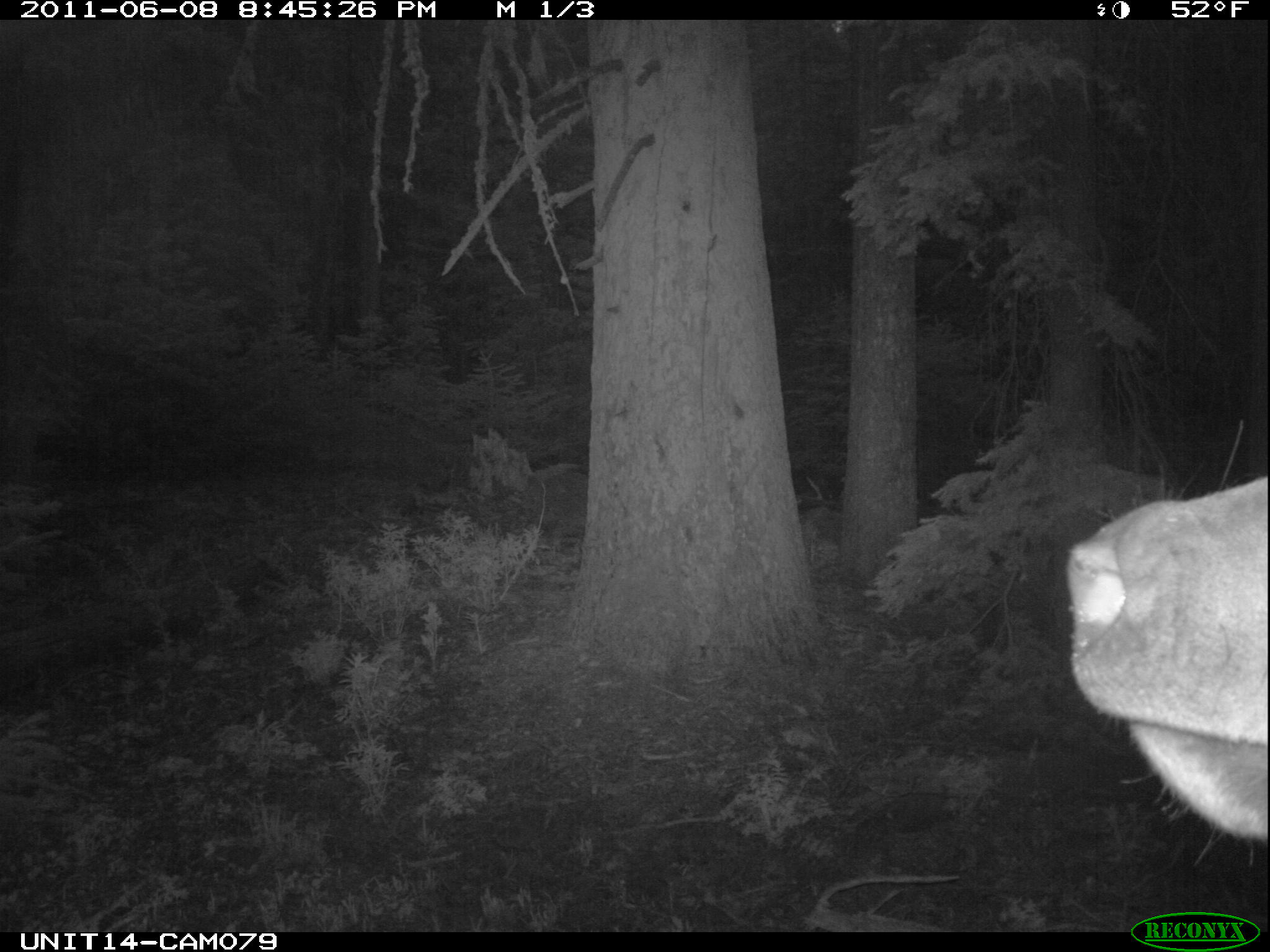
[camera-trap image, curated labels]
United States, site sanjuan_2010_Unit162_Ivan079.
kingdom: Animalia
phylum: Chordata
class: Mammalia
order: Artiodactyla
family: Cervidae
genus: Cervus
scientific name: Cervus elaphus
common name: red deer